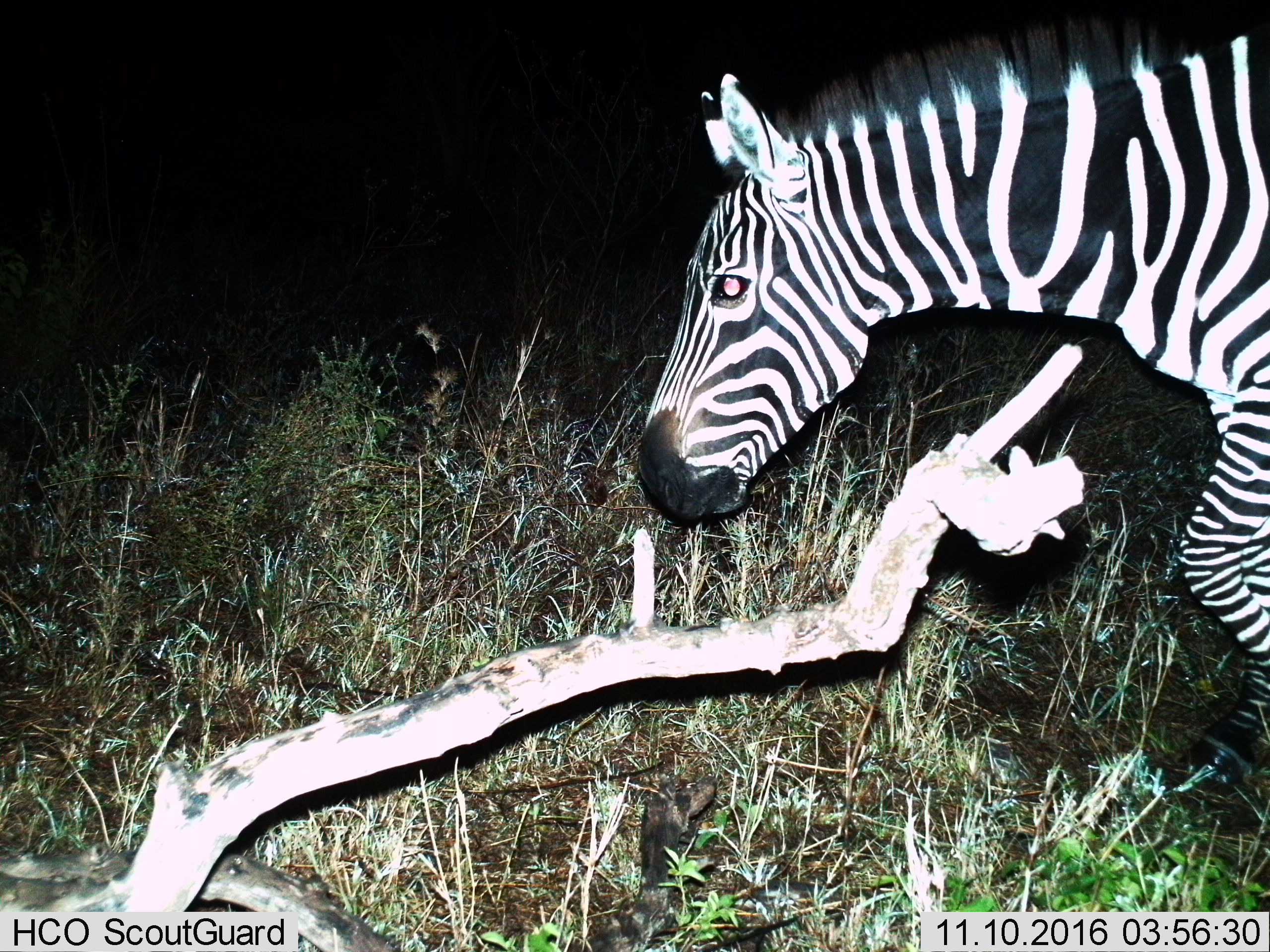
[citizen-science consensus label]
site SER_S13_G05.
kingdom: Animalia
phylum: Chordata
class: Mammalia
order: Perissodactyla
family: Equidae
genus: Equus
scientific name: Equus quagga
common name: plains zebra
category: zebraplains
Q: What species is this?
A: Zebraplains (plains zebra) (Equus quagga).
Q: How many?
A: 1.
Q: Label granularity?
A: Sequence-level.